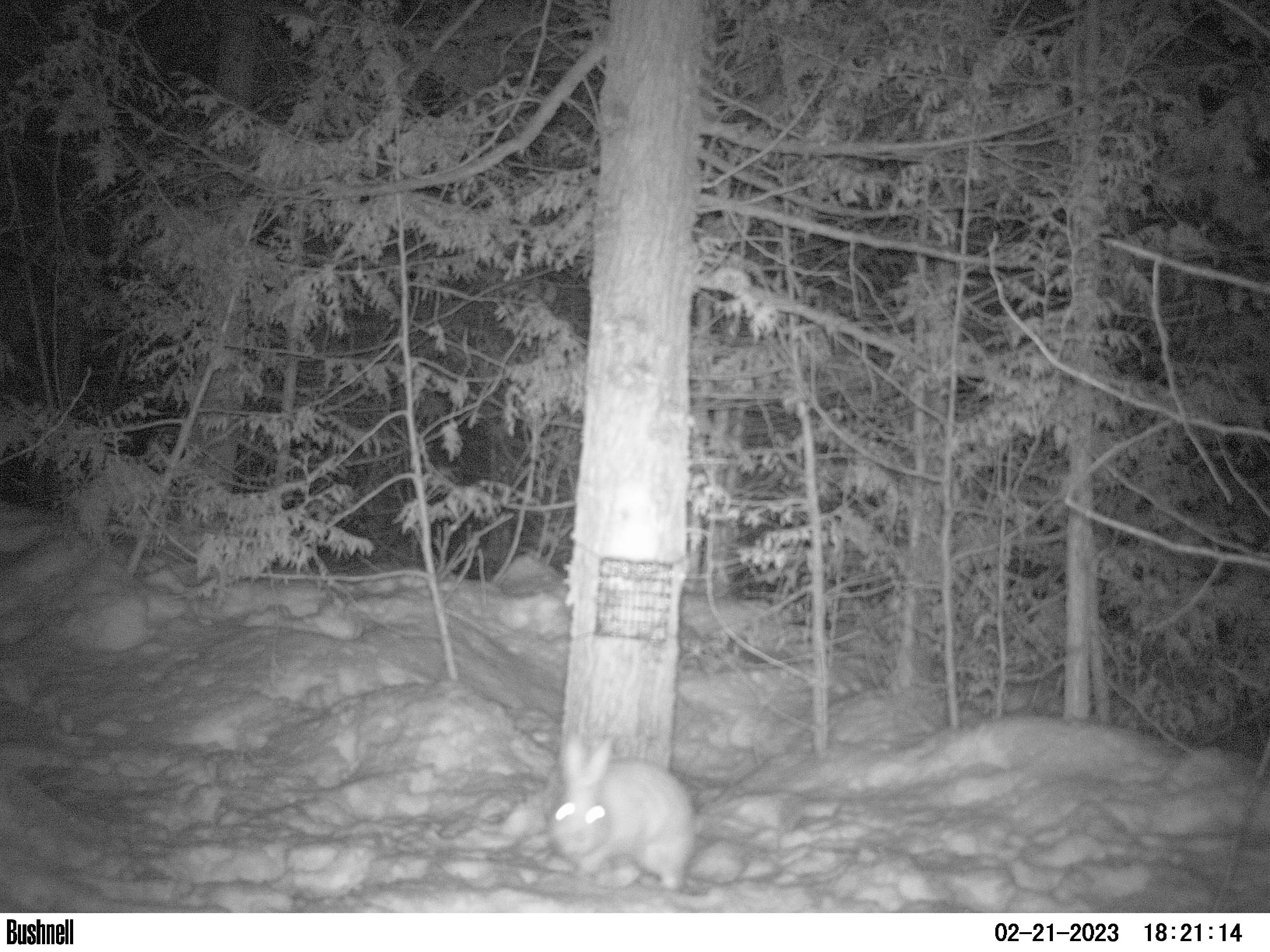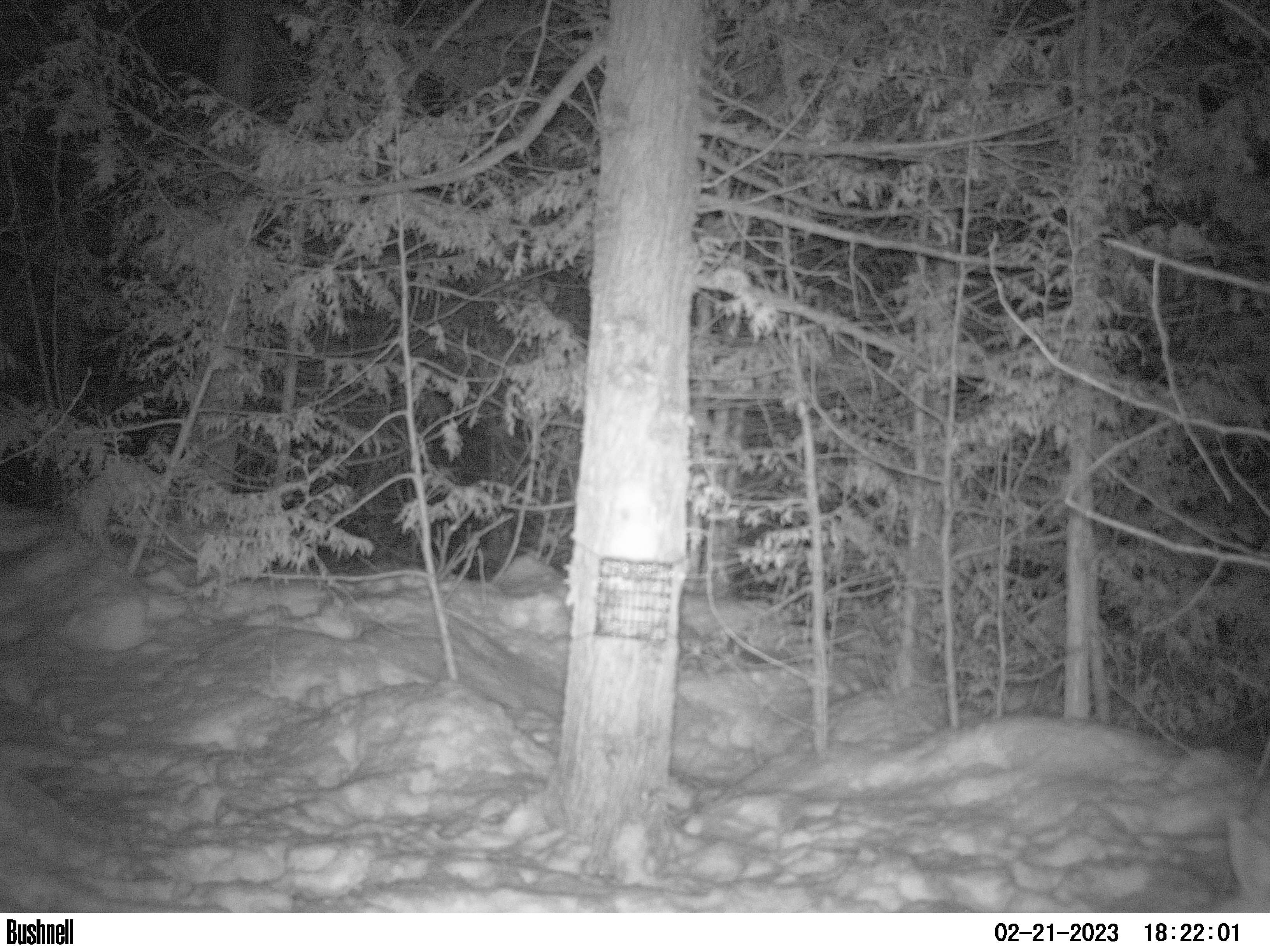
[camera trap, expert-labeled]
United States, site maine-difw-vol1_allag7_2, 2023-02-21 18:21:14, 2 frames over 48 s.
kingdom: Animalia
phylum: Chordata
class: Mammalia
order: Lagomorpha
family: Leporidae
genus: Lepus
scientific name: Lepus americanus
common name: snowshoe hare